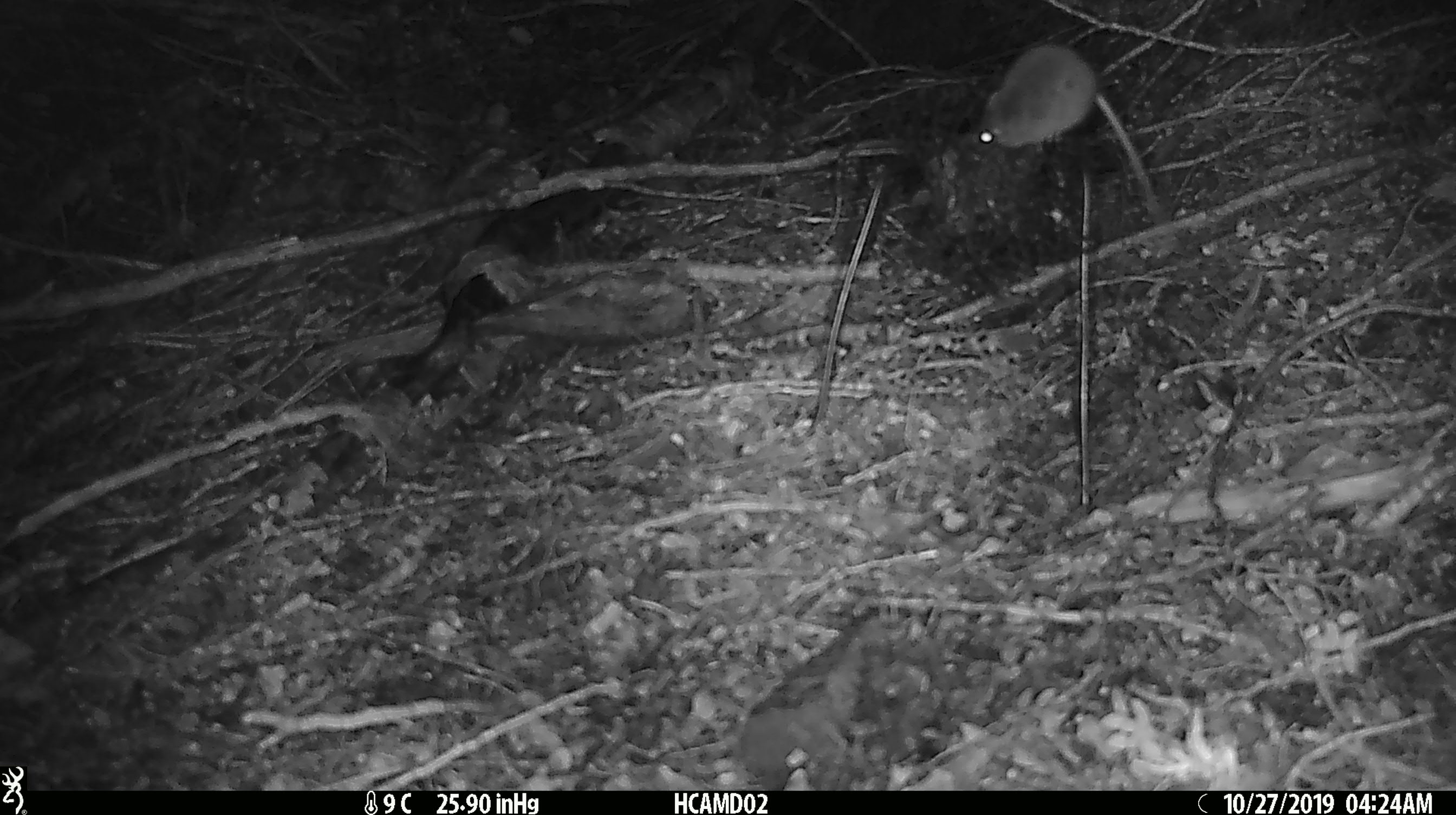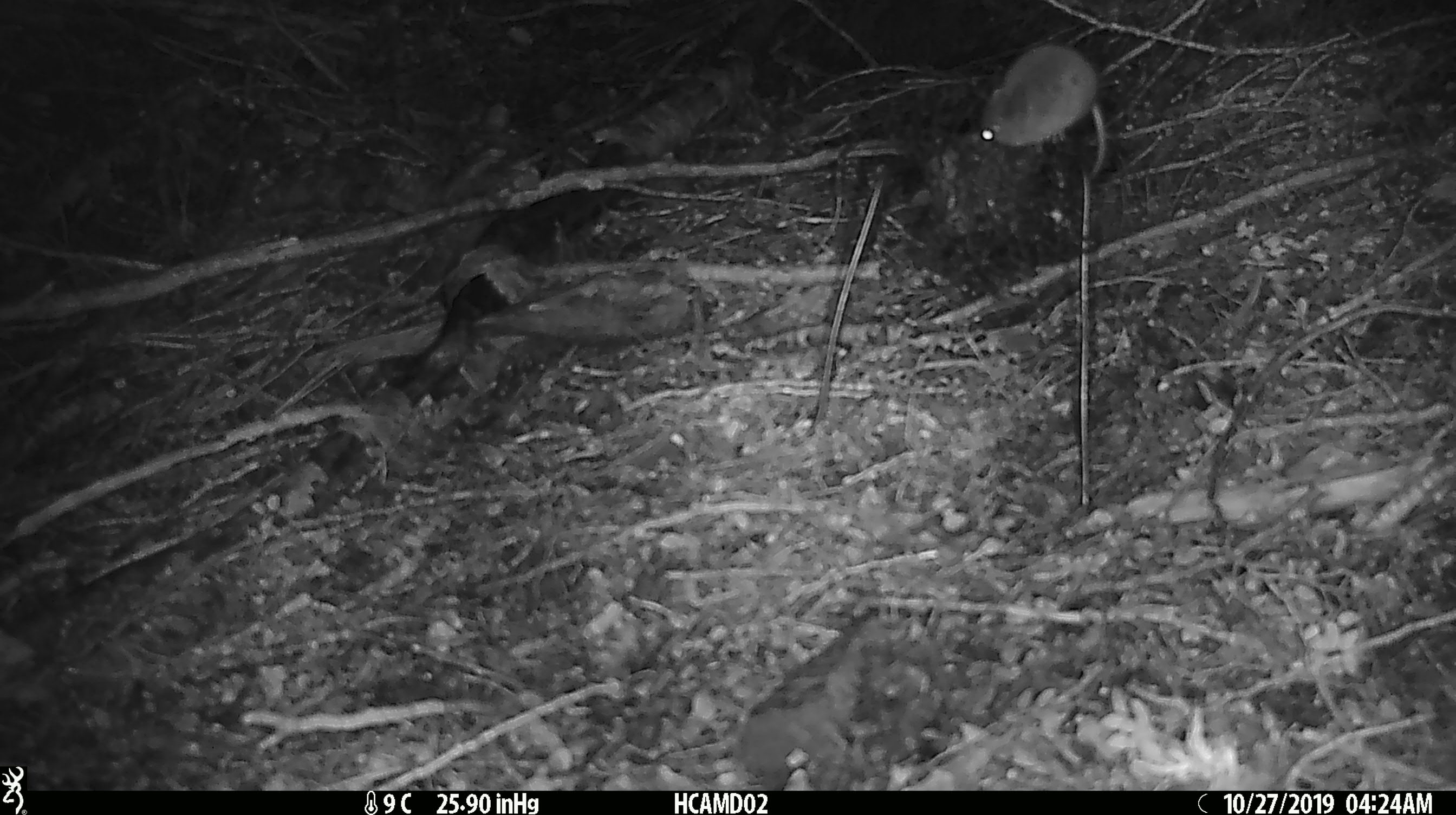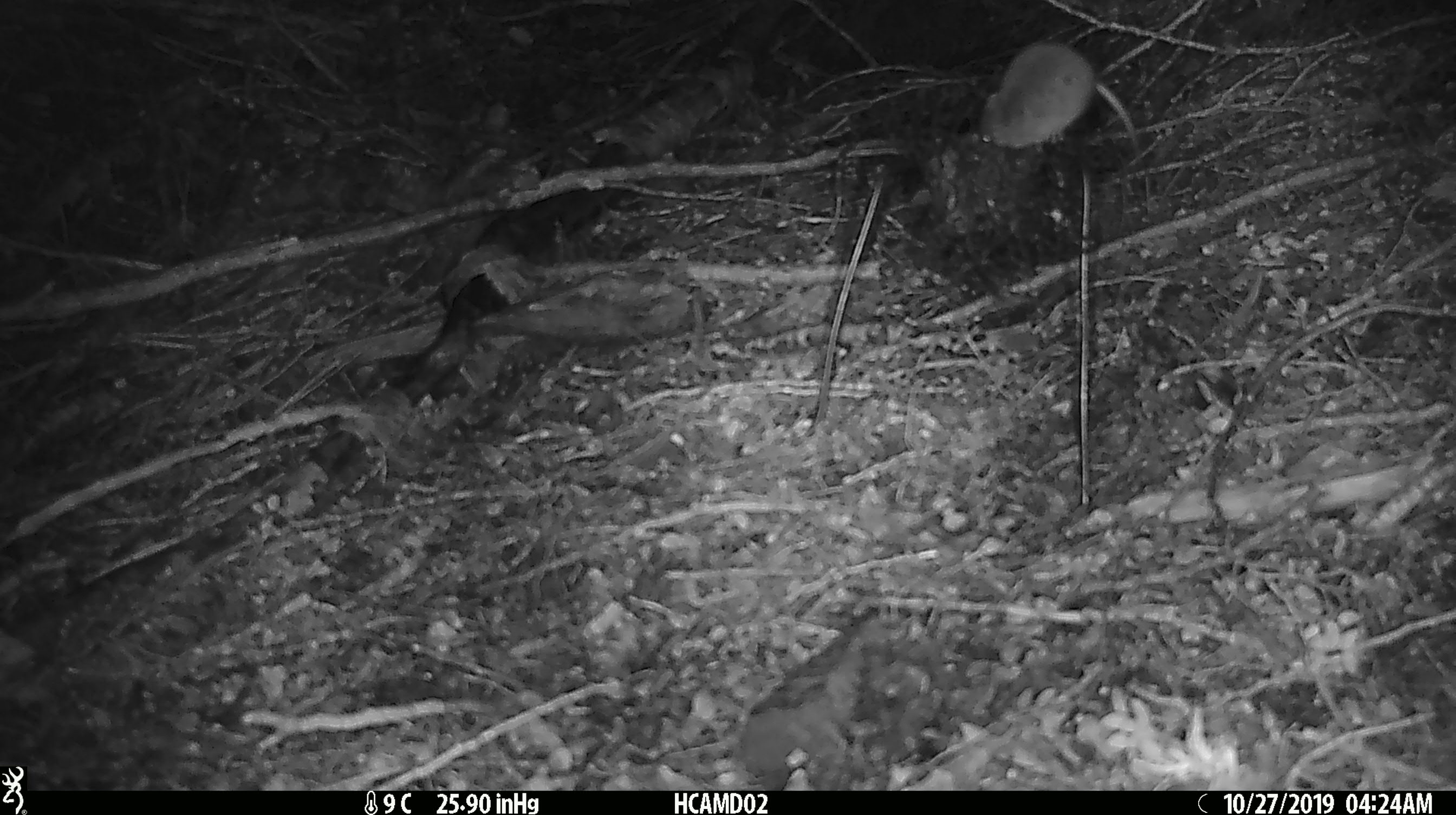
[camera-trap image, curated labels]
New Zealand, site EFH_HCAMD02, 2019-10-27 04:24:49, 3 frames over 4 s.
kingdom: Animalia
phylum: Chordata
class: Mammalia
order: Rodentia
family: Muridae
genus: Mus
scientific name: Mus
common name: mouse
Mouse (Mus).